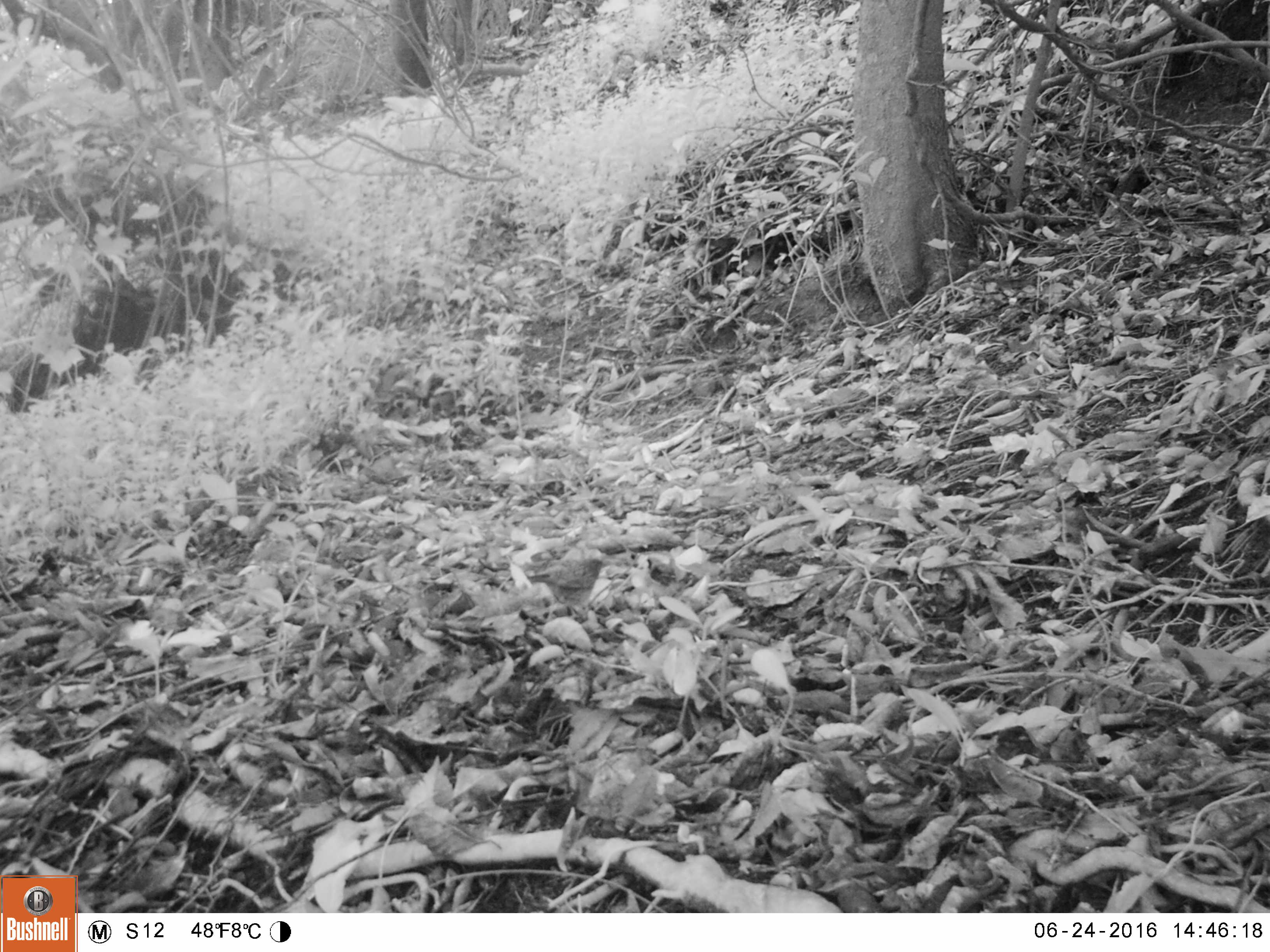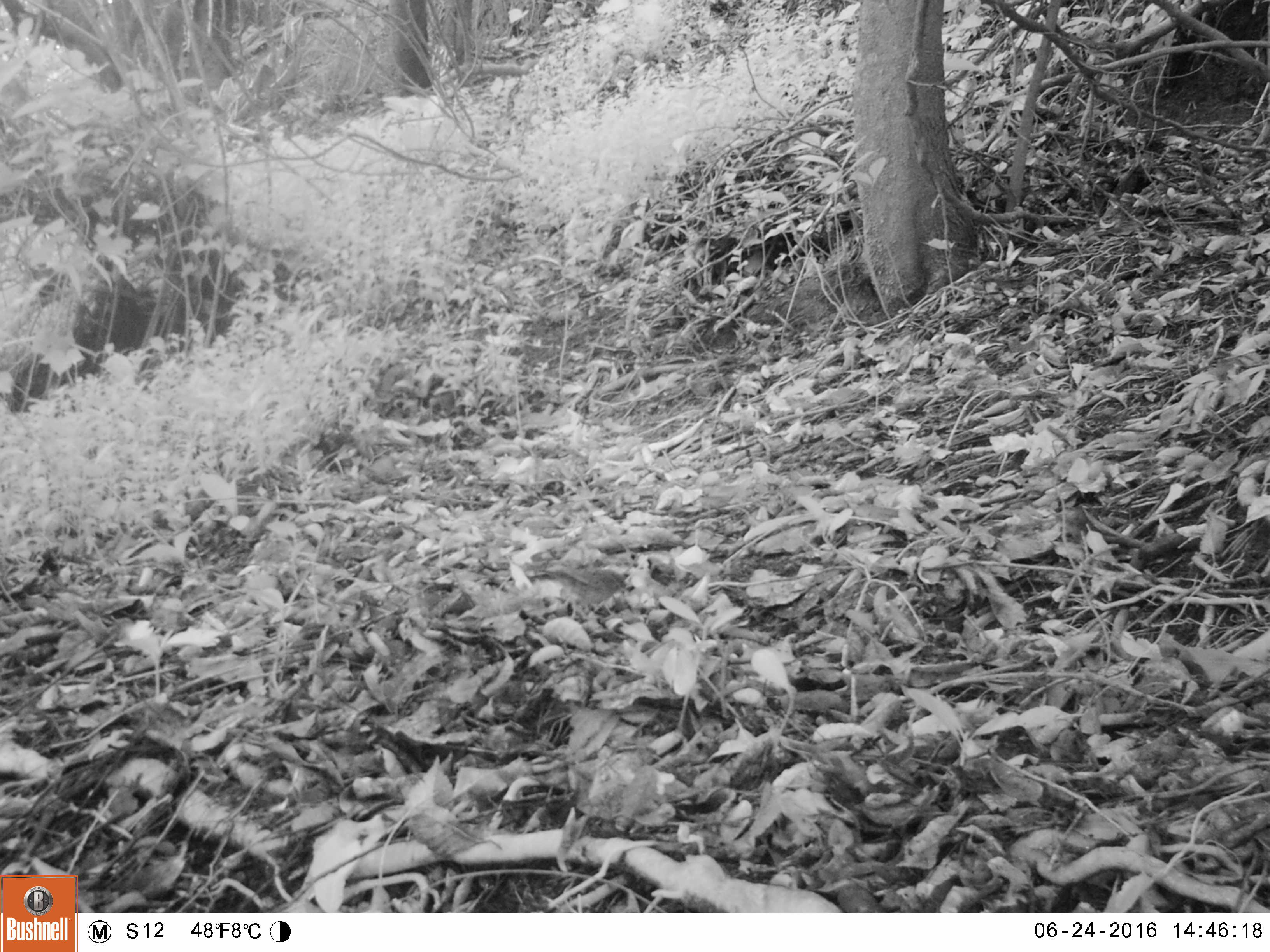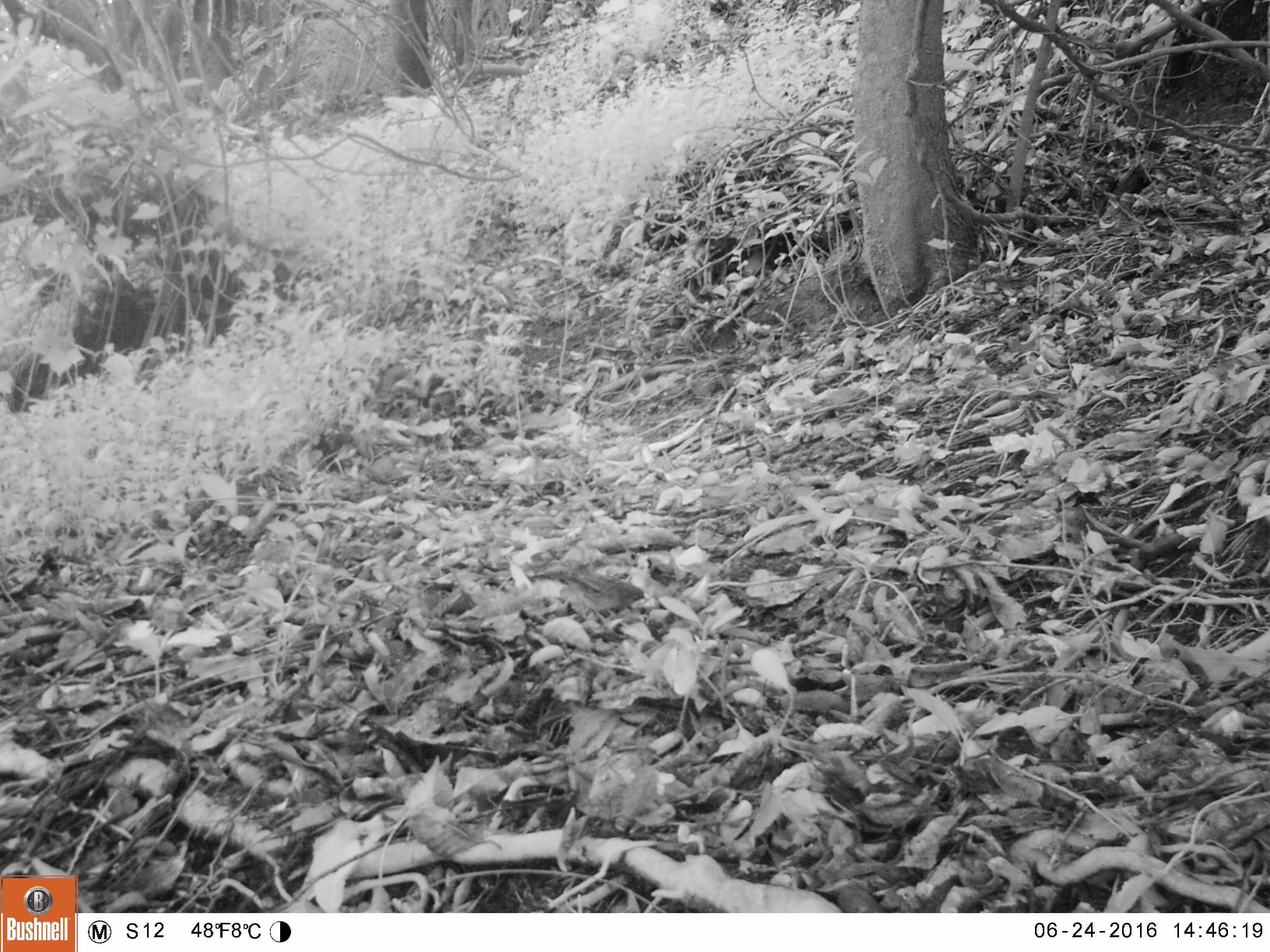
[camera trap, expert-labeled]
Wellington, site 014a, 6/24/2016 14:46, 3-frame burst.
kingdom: Animalia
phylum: Chordata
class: Aves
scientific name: Aves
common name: bird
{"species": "bird (Aves)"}